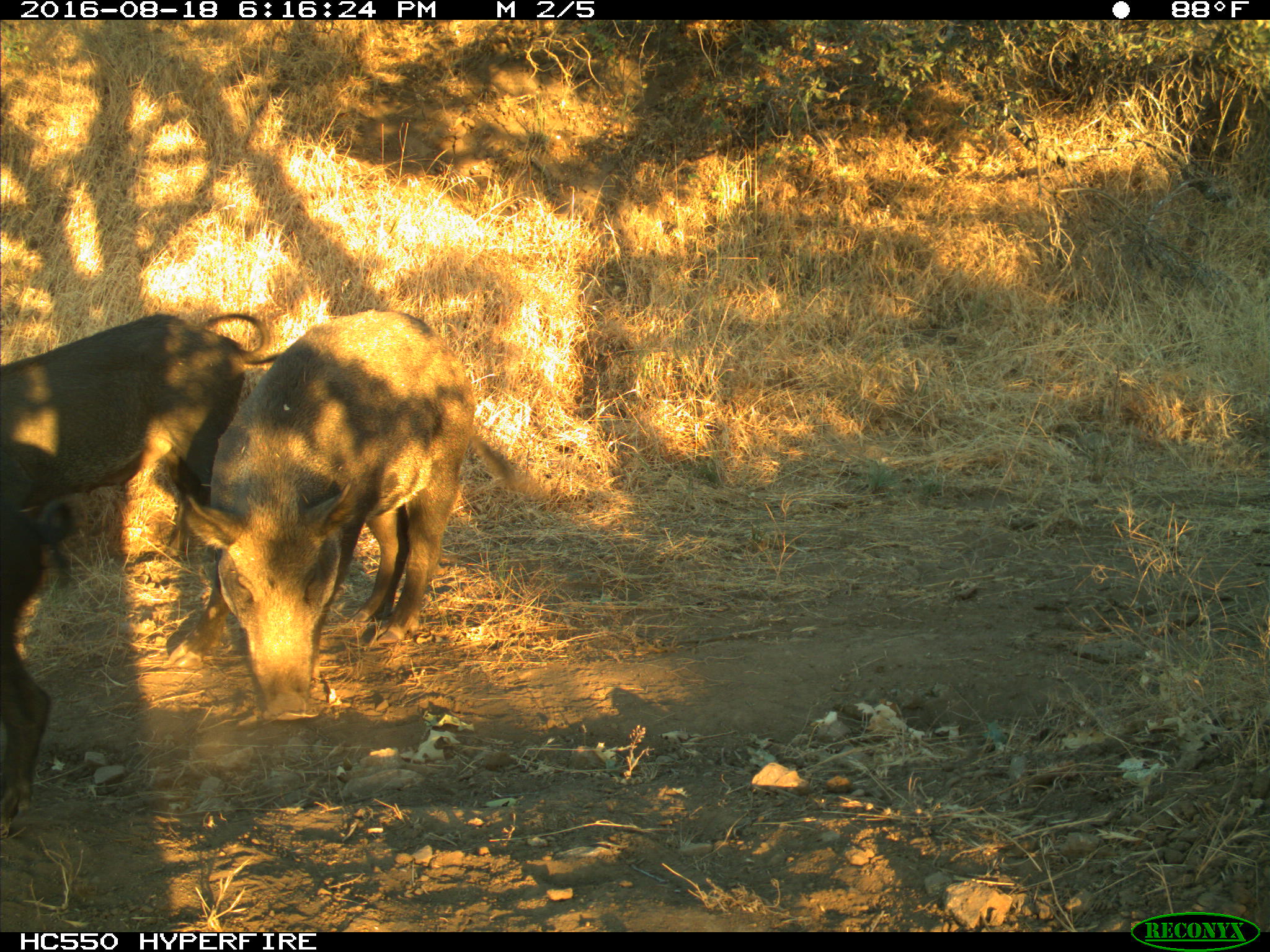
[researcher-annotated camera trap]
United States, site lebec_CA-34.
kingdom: Animalia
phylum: Chordata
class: Mammalia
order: Artiodactyla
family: Suidae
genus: Sus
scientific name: Sus scrofa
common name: wild boar